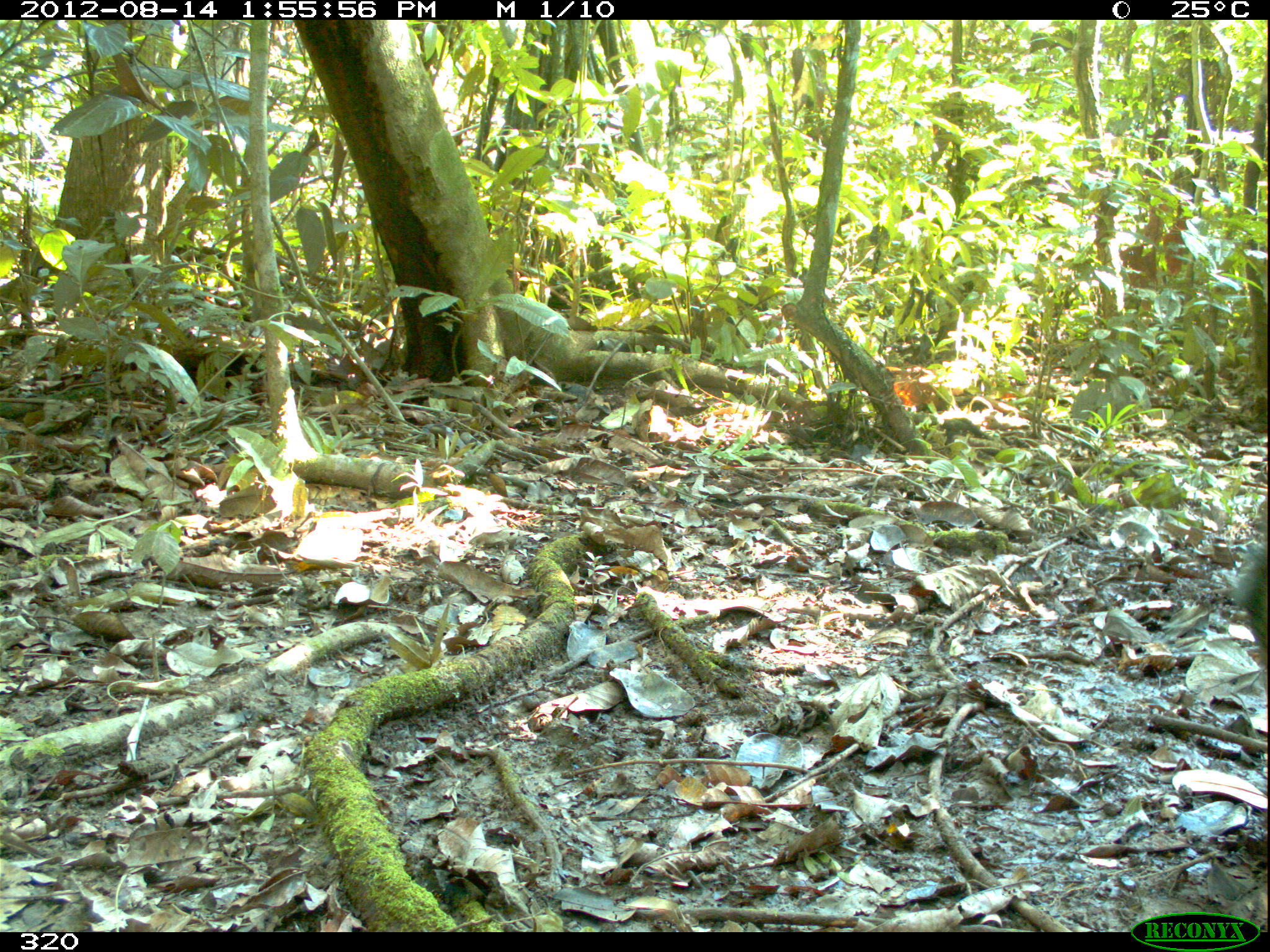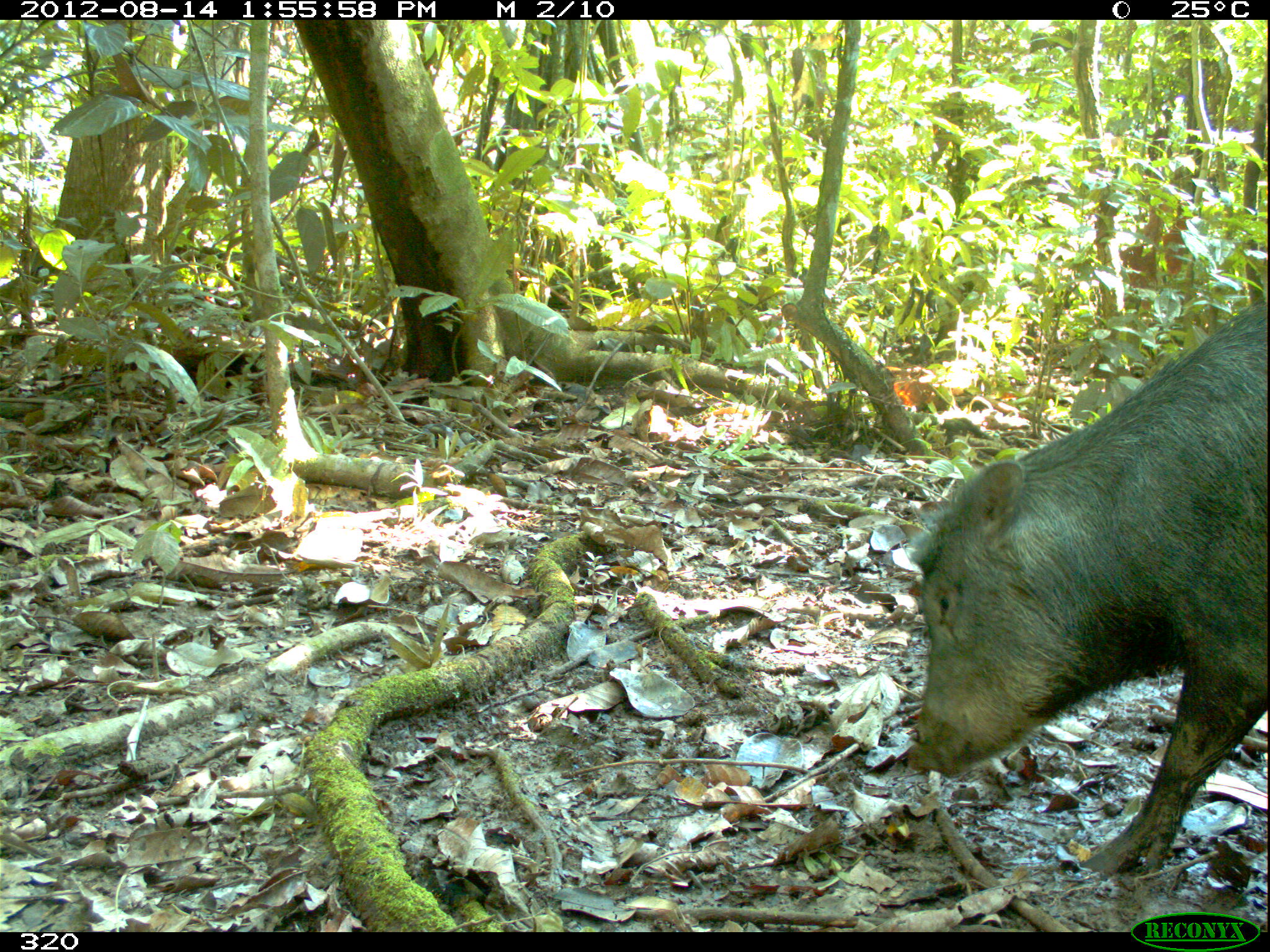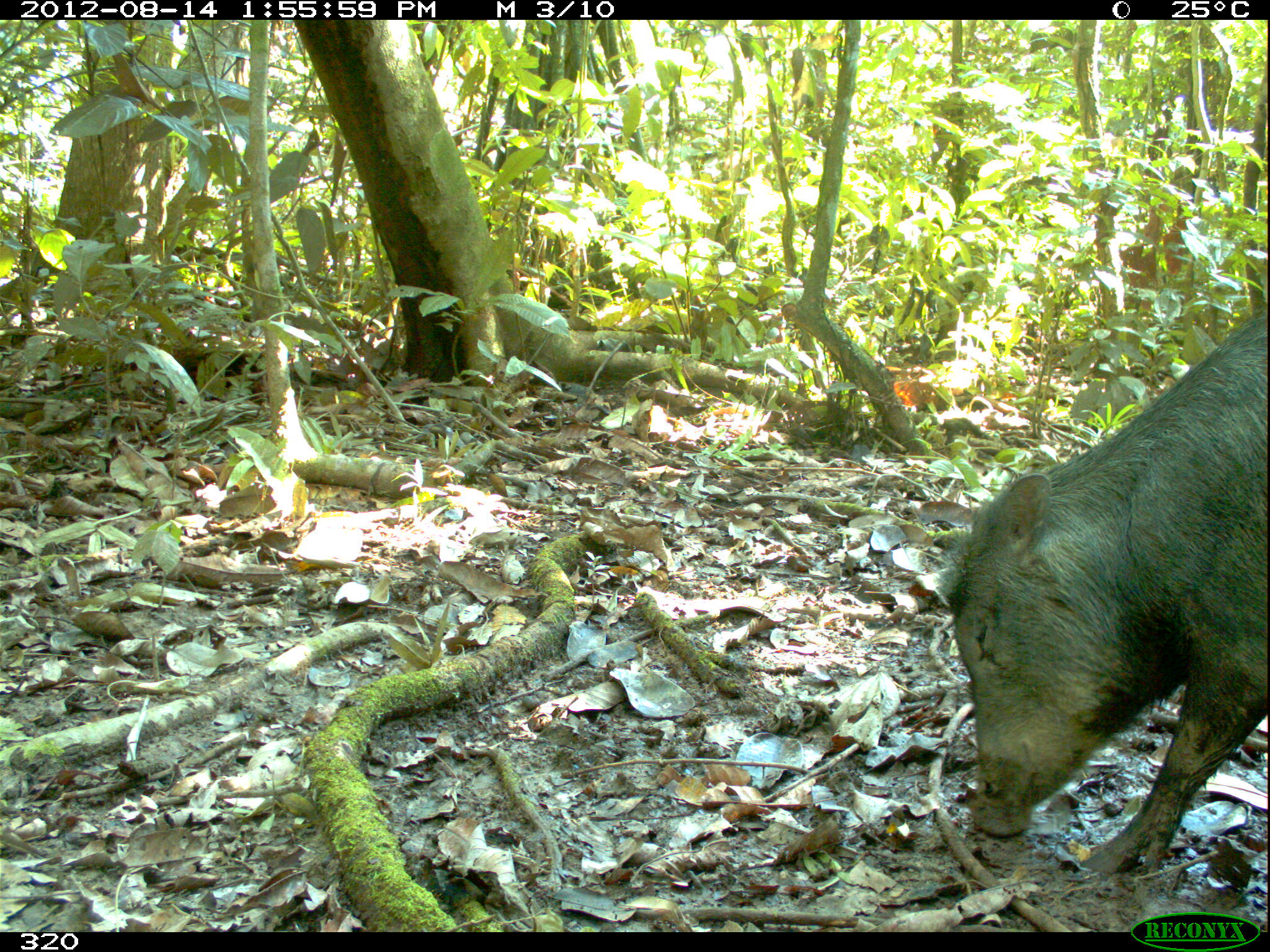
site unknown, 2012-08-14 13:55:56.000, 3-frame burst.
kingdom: Animalia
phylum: Chordata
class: Mammalia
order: Artiodactyla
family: Tayassuidae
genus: Tayassu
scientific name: Tayassu pecari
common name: white-lipped peccary